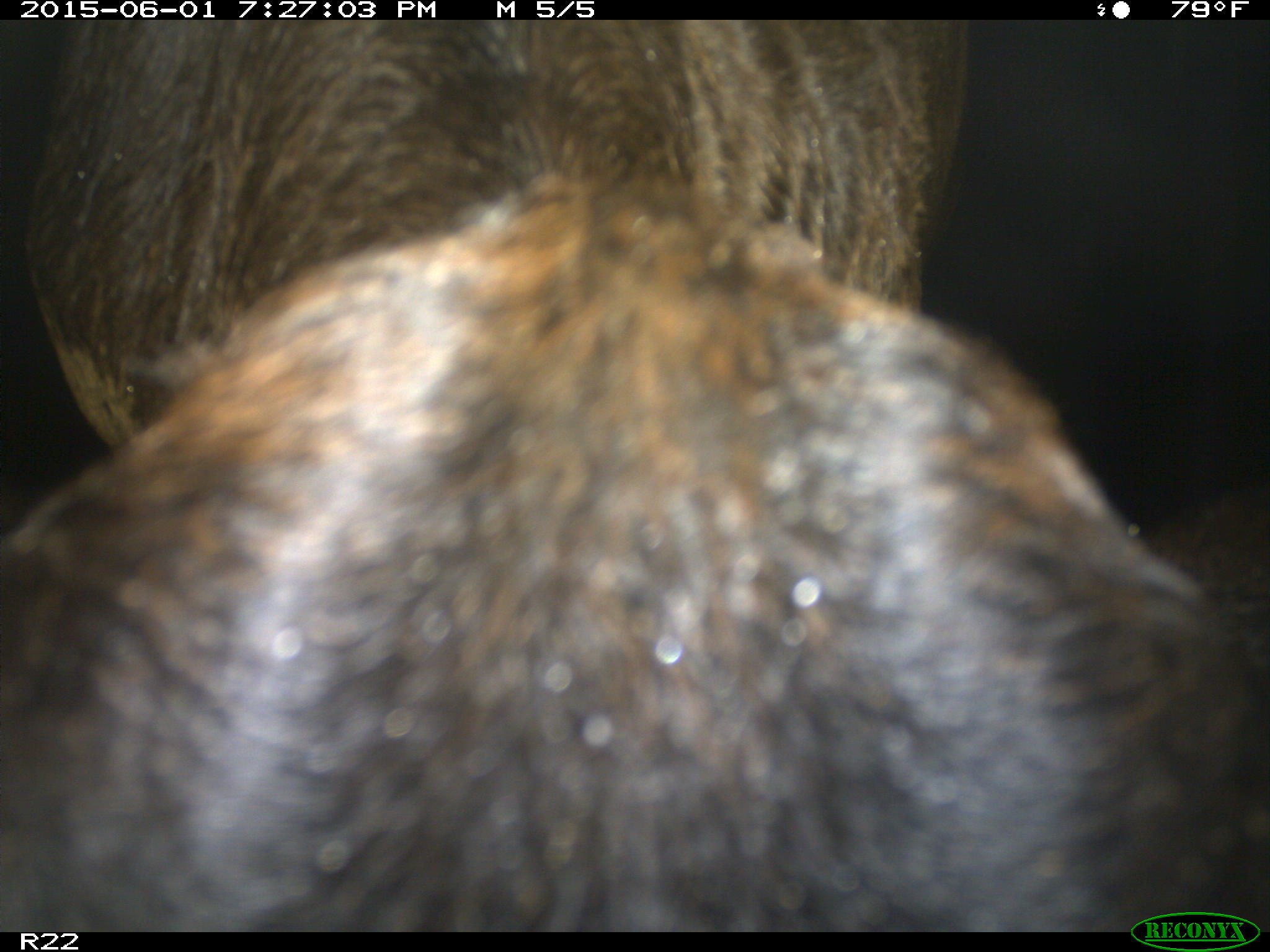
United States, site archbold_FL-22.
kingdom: Animalia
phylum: Chordata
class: Mammalia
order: Artiodactyla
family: Bovidae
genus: Bos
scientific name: Bos taurus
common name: domestic cow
Bos taurus (domestic cow).